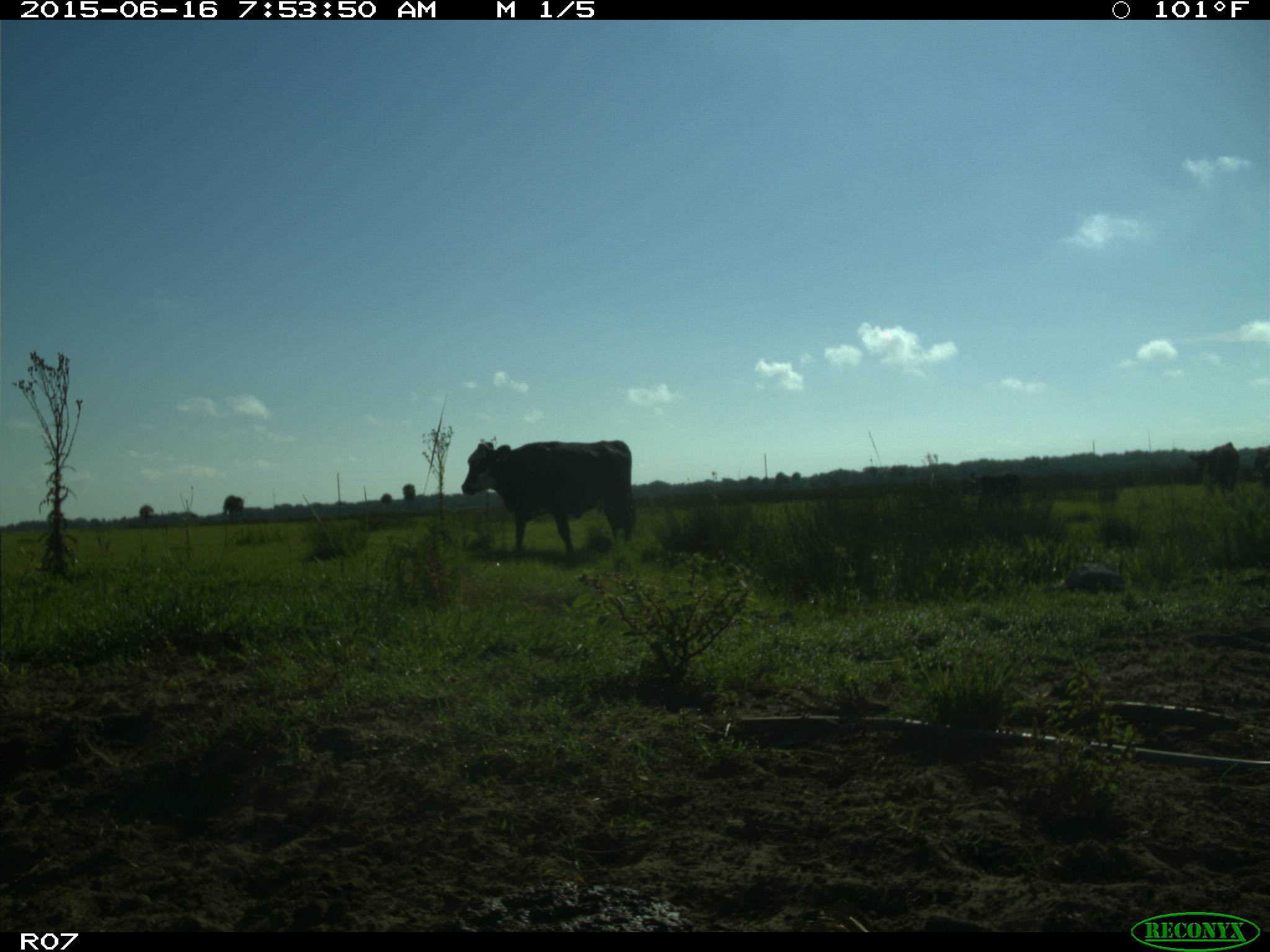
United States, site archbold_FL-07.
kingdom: Animalia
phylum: Chordata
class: Mammalia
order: Artiodactyla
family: Bovidae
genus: Bos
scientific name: Bos taurus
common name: domestic cow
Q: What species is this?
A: Bos taurus (domestic cow).